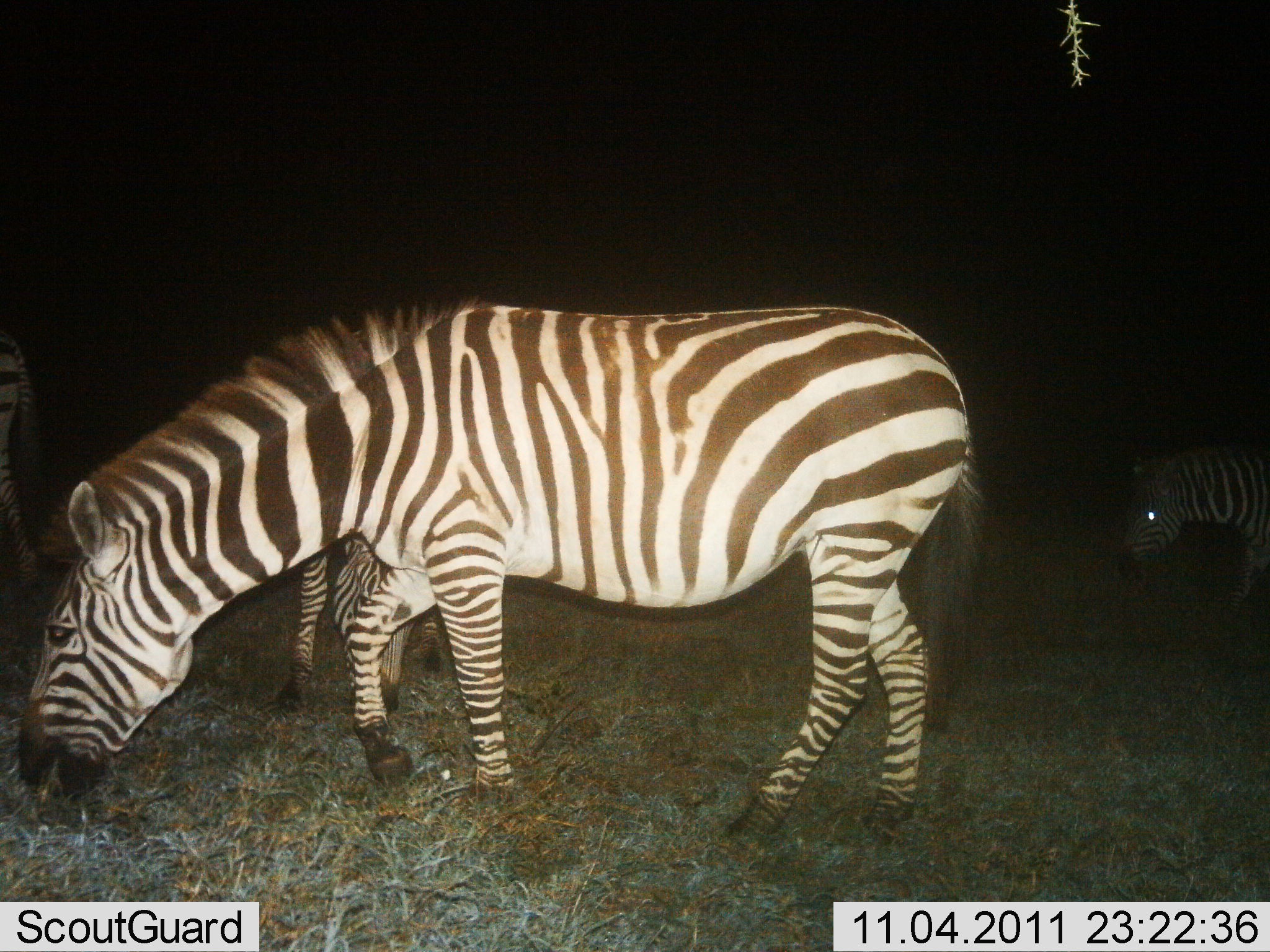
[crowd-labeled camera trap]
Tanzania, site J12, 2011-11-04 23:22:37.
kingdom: Animalia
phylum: Chordata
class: Mammalia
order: Perissodactyla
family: Equidae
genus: Equus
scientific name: Equus quagga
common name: plains zebra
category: zebra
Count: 4.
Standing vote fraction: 15%.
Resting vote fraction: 0%.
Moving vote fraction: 0%.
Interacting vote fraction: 0%.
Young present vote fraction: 0%.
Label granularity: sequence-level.